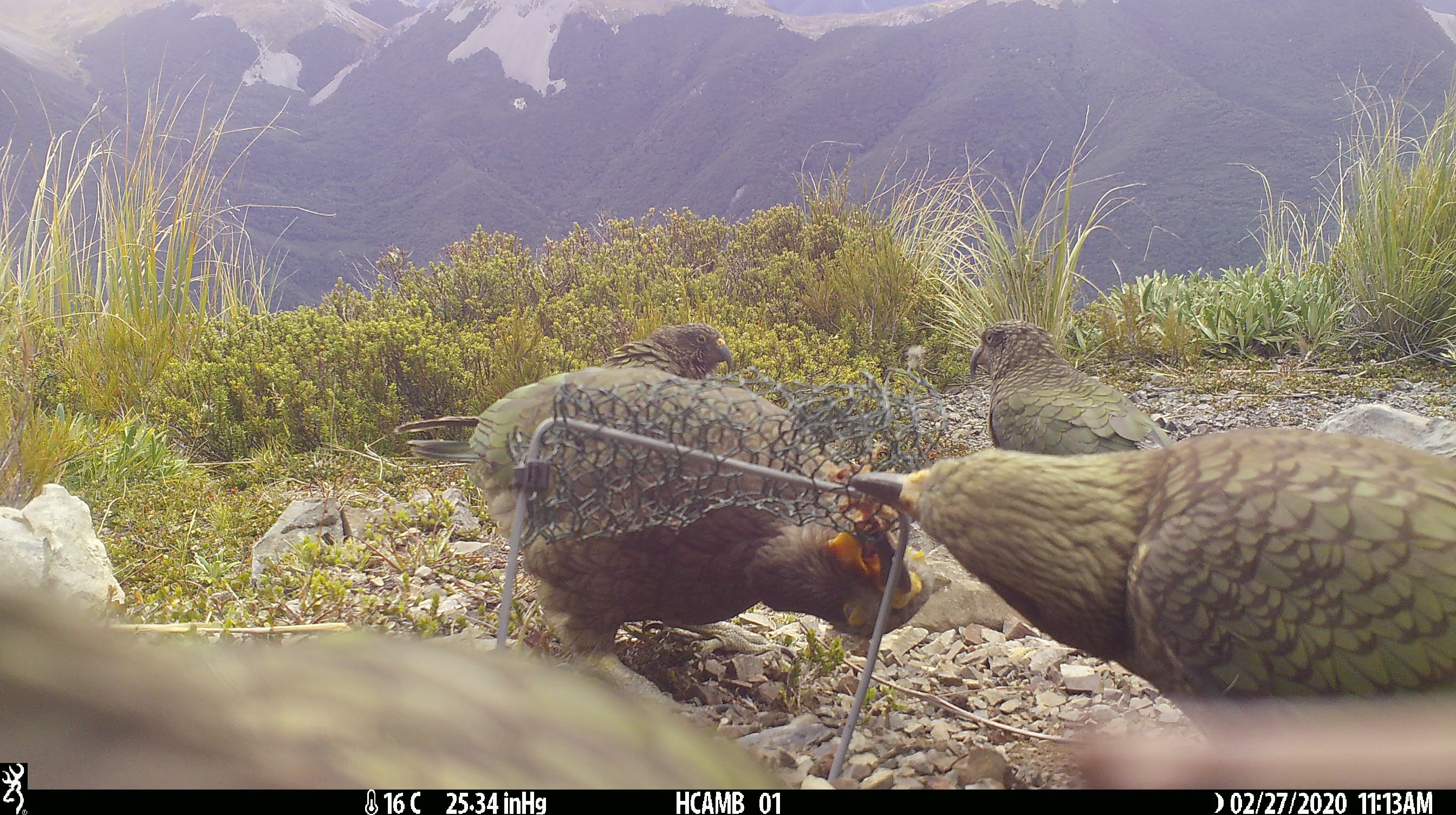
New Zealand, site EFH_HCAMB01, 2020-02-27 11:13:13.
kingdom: Animalia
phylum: Chordata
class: Aves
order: Psittaciformes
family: Strigopidae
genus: Nestor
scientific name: Nestor notabilis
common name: kea